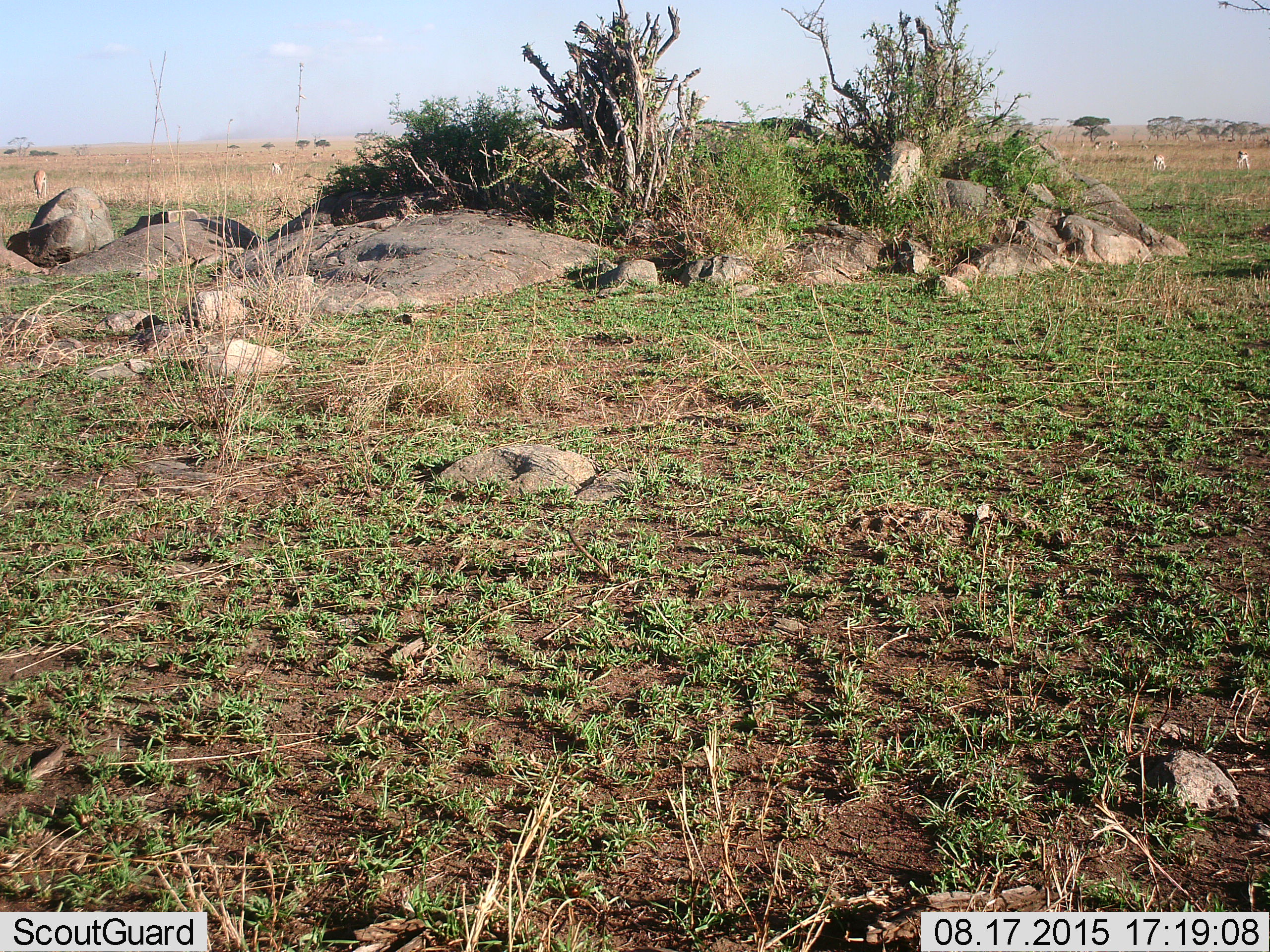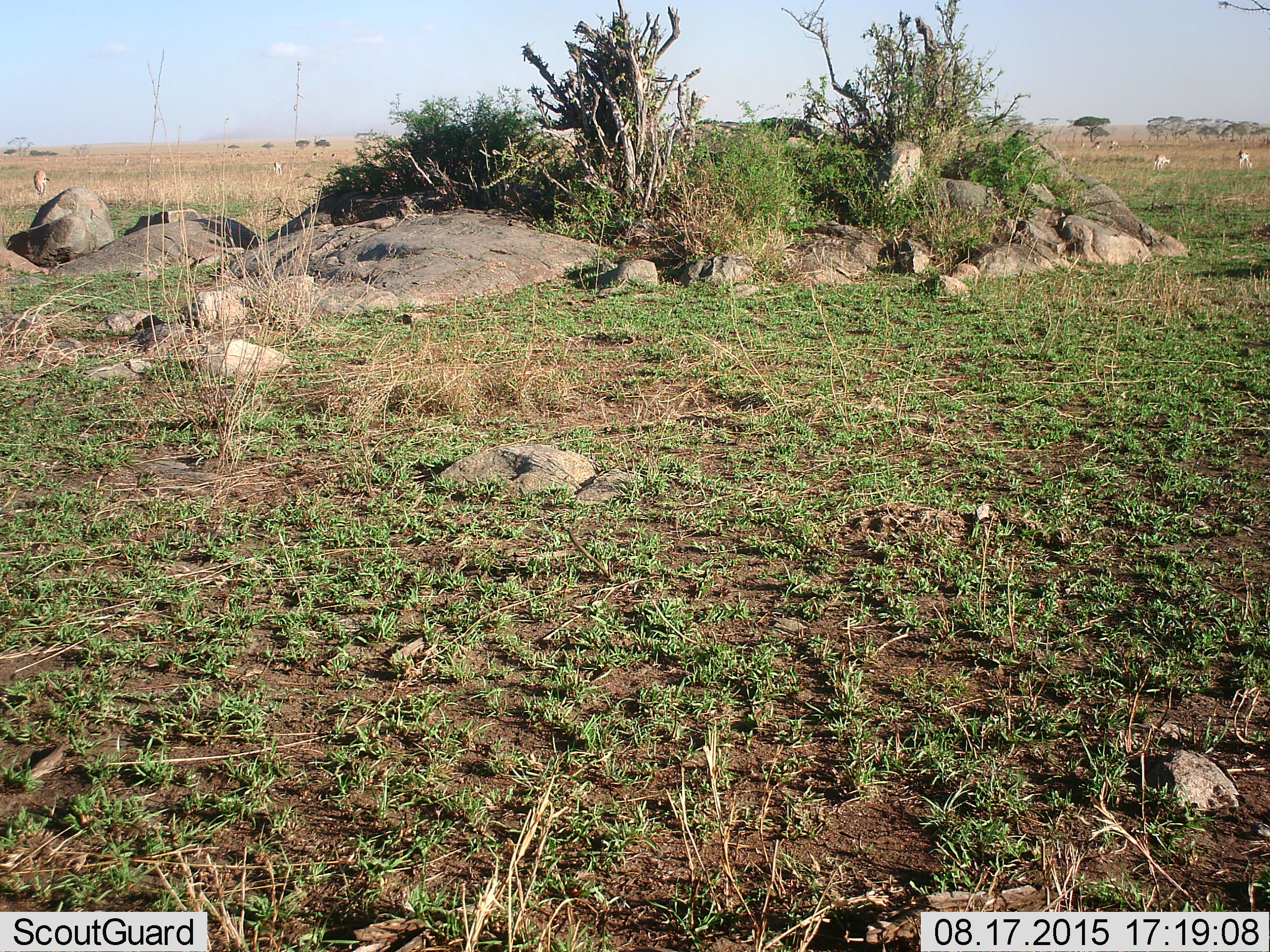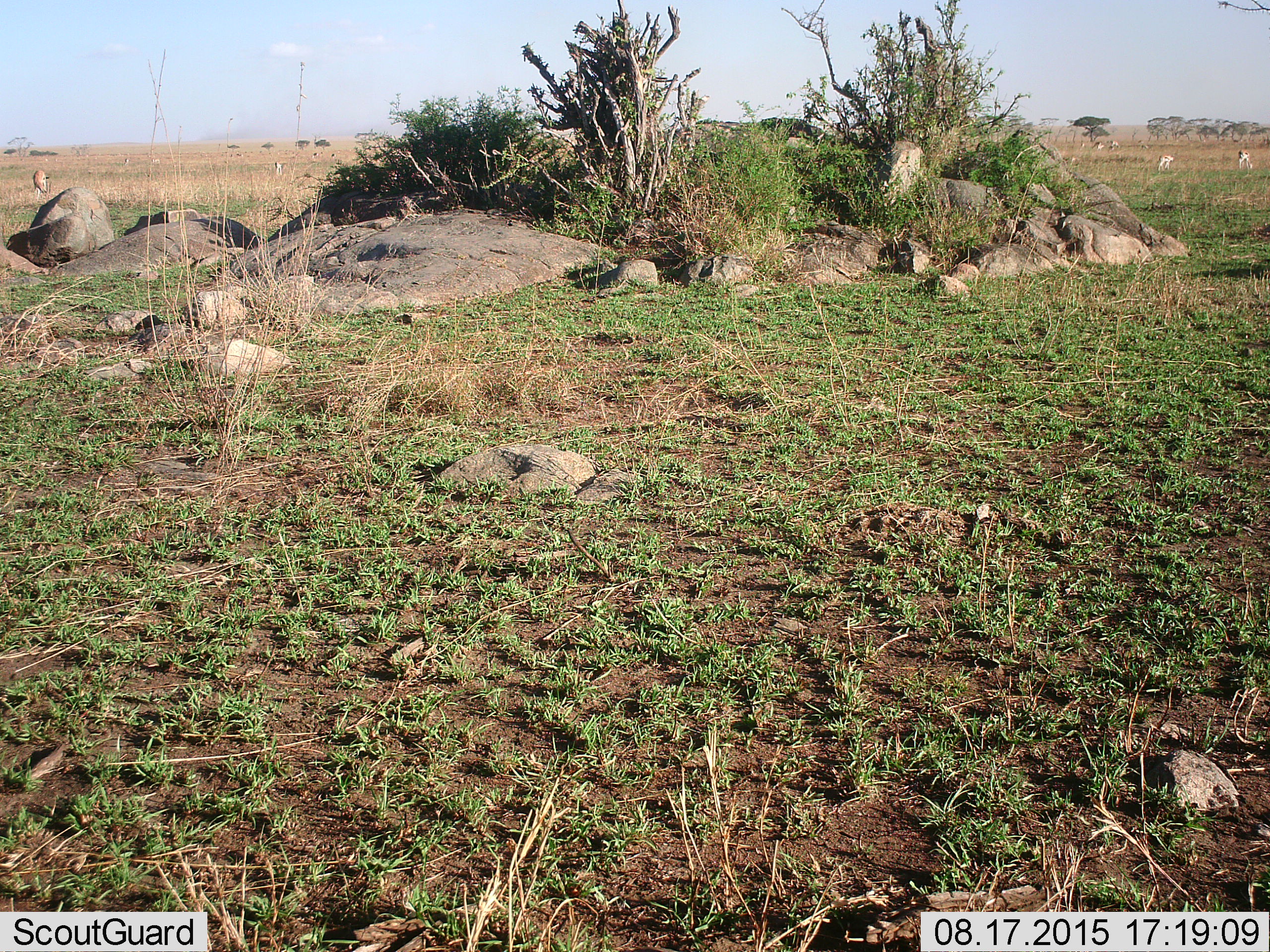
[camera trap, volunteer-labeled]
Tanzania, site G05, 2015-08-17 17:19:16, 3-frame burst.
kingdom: Animalia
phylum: Chordata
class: Mammalia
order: Artiodactyla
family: Bovidae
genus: Eudorcas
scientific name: Eudorcas thomsonii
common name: thomson's gazelle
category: gazellethomsons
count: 11-50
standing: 50%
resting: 0%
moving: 25%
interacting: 0%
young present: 12%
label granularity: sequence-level